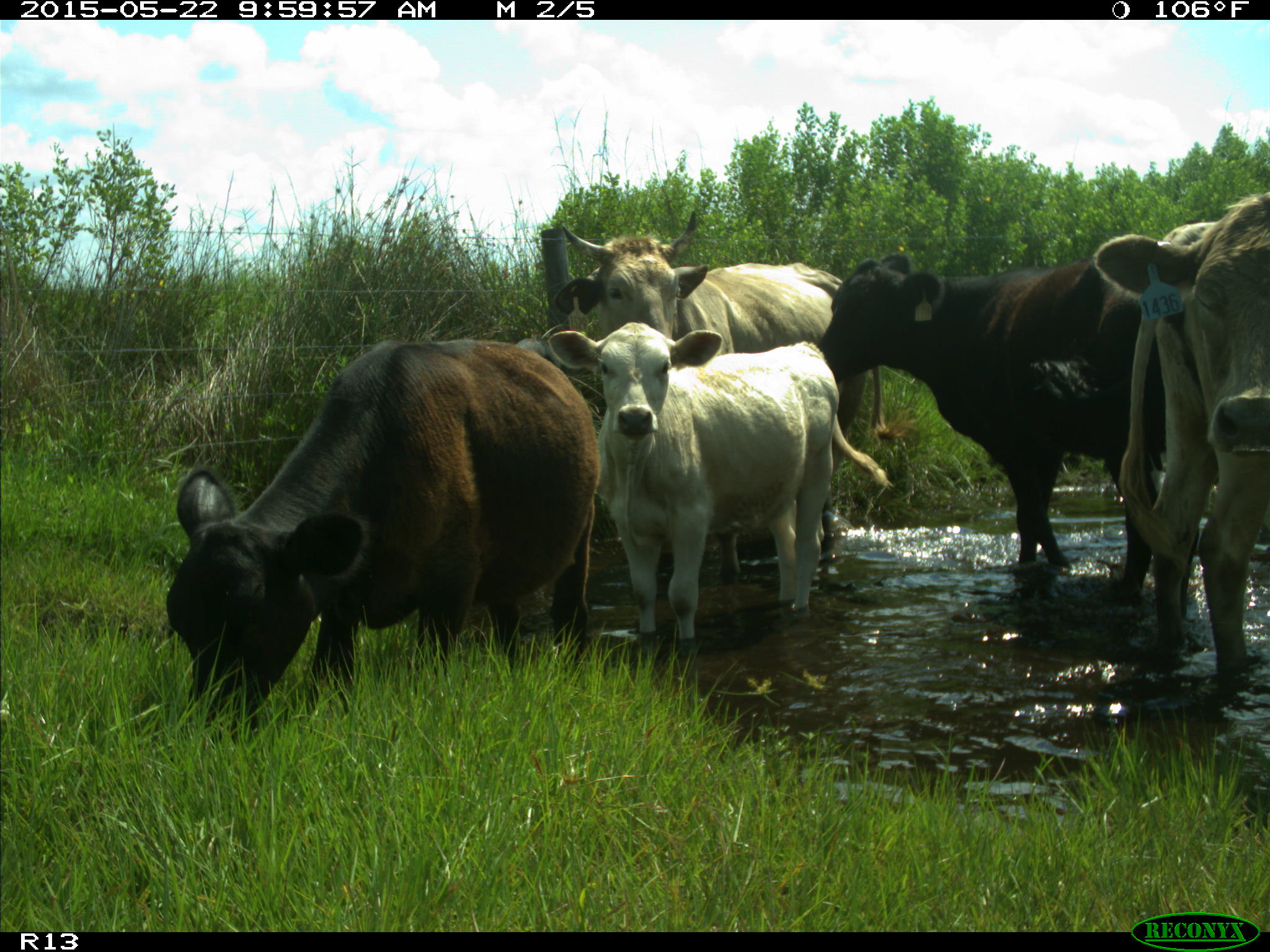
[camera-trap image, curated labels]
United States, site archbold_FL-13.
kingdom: Animalia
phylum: Chordata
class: Mammalia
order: Artiodactyla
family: Bovidae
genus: Bos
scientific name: Bos taurus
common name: domestic cow